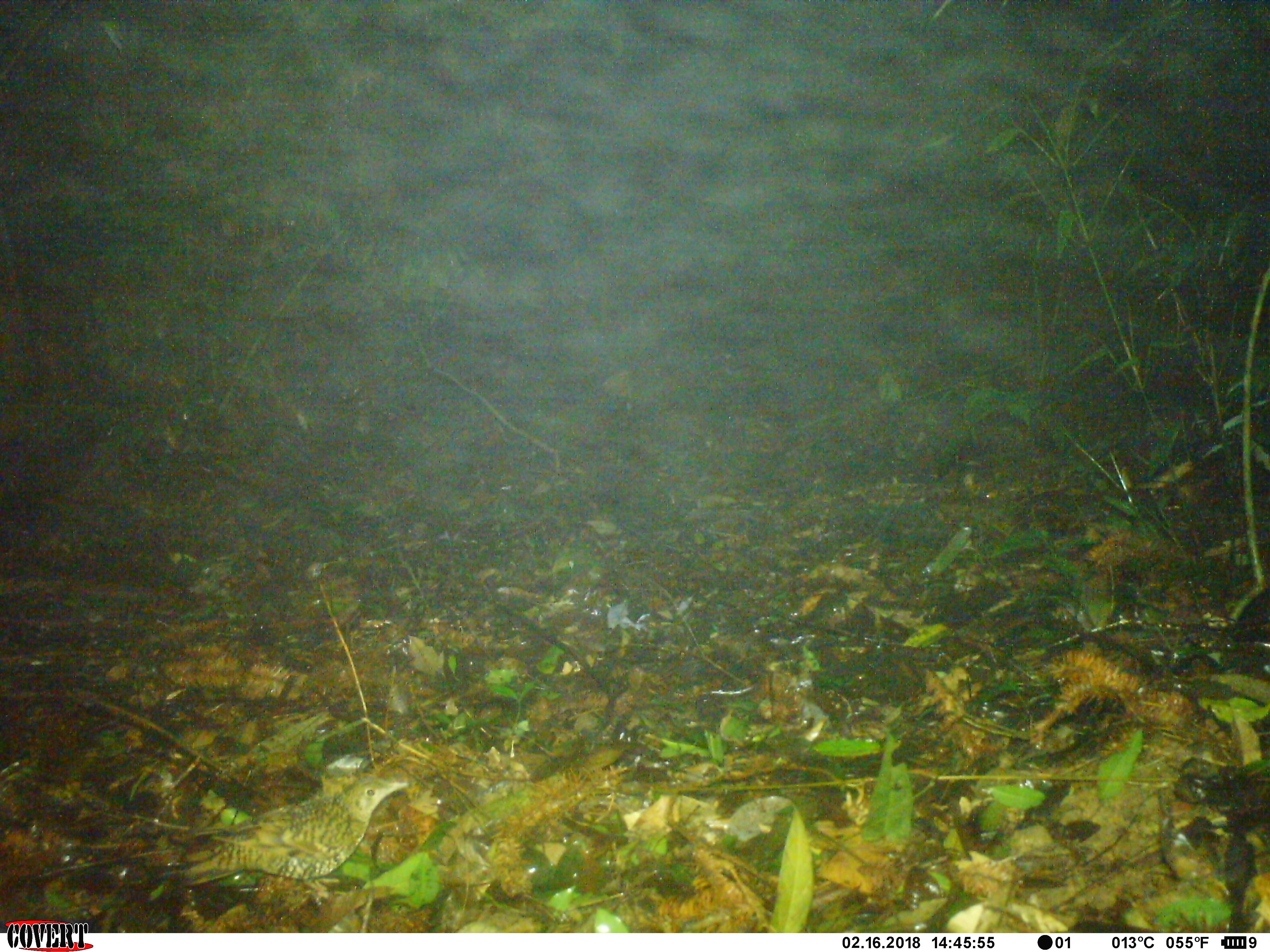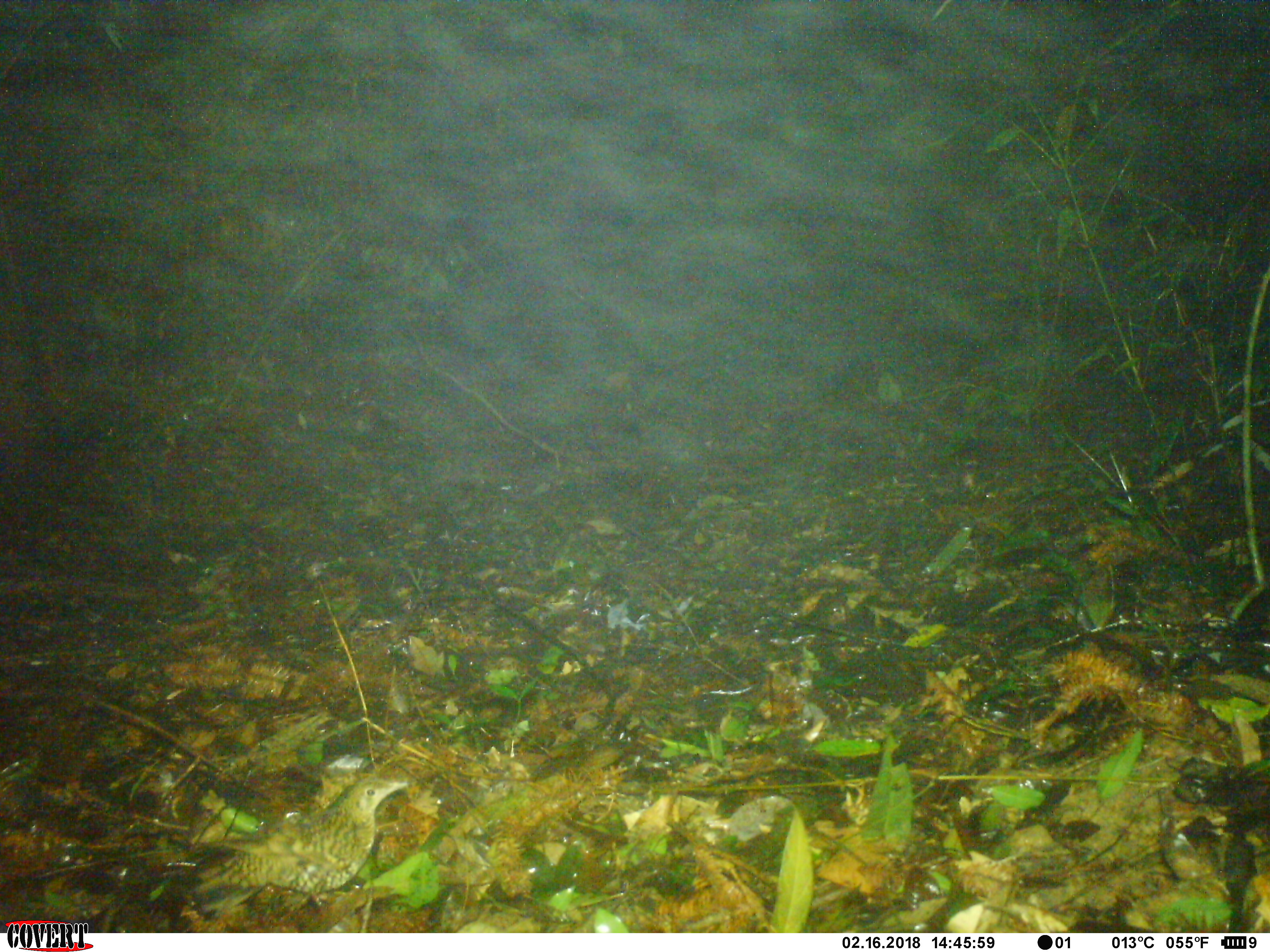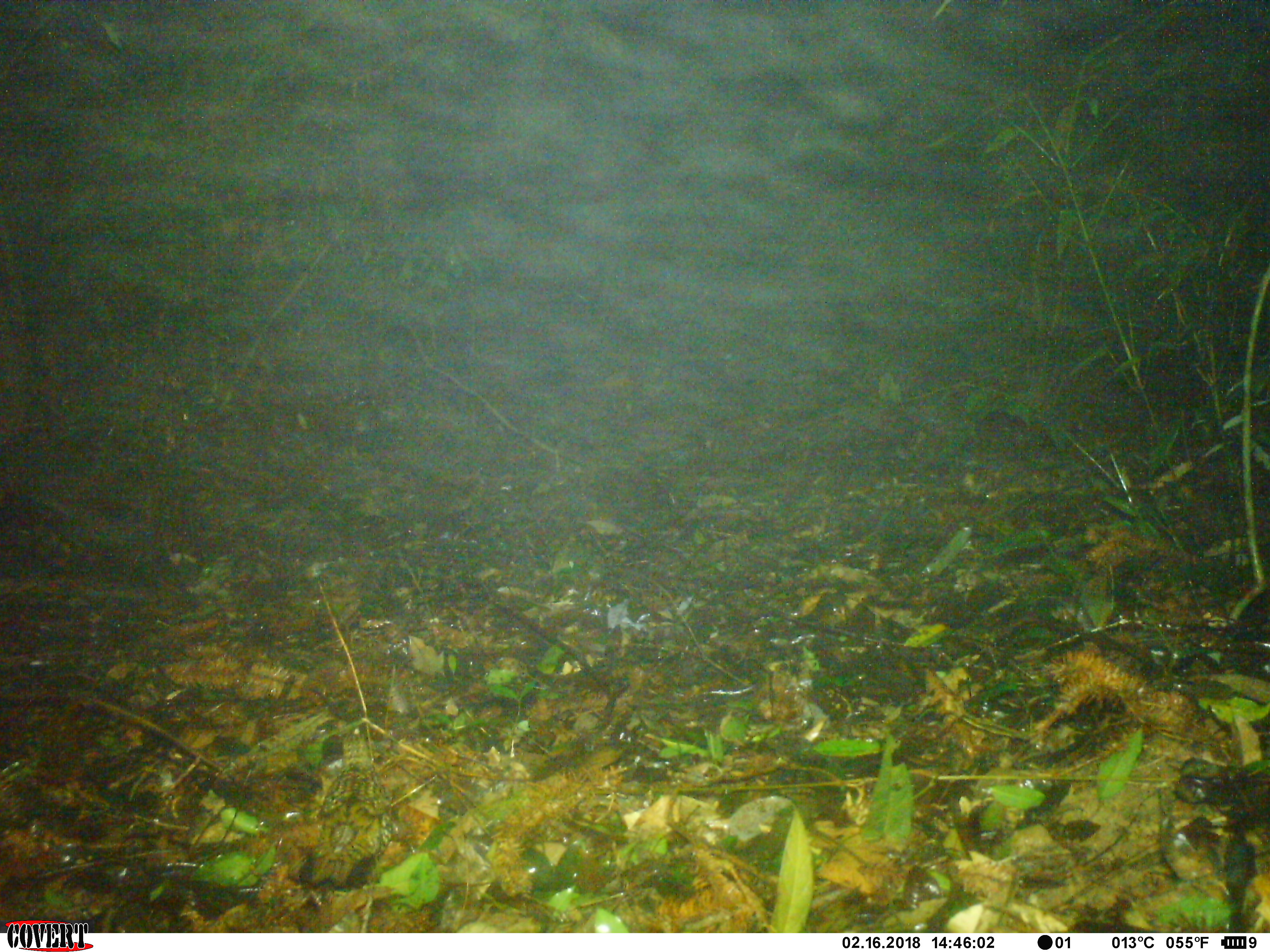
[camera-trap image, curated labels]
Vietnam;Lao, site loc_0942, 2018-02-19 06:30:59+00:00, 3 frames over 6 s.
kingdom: Animalia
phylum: Chordata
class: Aves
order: Passeriformes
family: Turdidae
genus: Zoothera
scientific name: Zoothera dauma dauma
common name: scaly thrush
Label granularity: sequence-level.